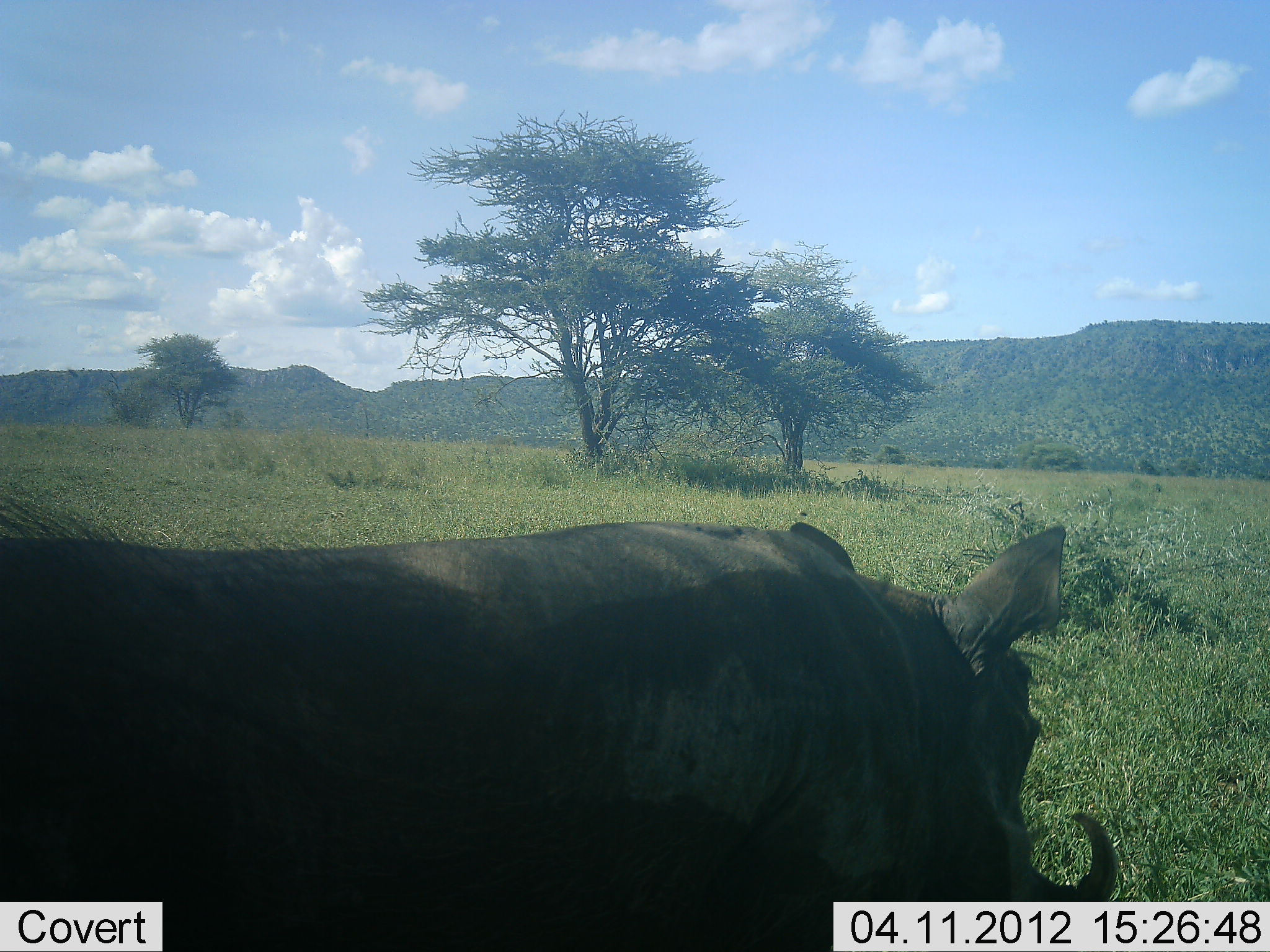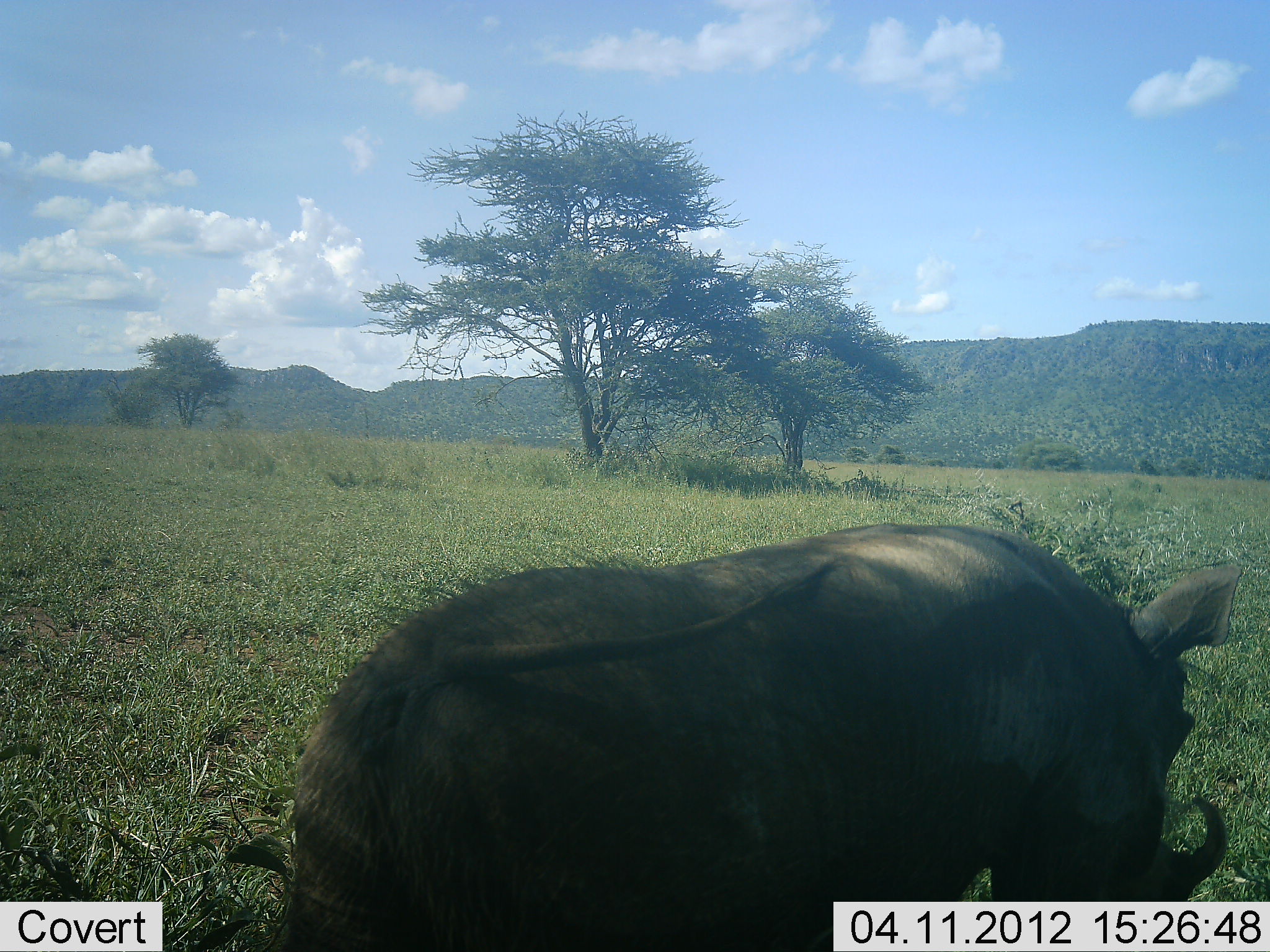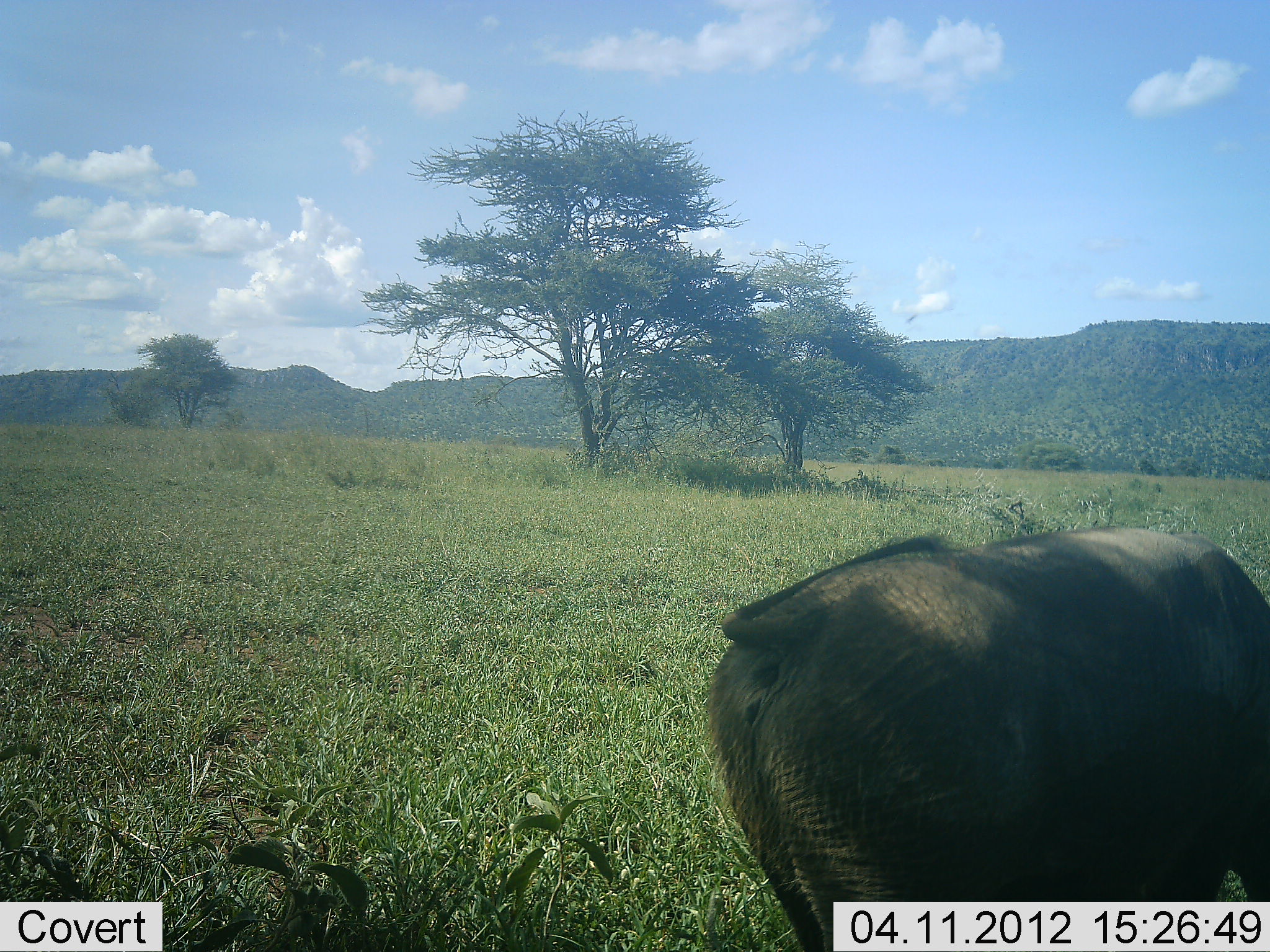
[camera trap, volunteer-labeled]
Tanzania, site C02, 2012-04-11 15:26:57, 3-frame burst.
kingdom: Animalia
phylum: Chordata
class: Mammalia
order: Artiodactyla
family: Suidae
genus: Phacochoerus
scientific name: Phacochoerus africanus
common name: warthog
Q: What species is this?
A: Warthog (Phacochoerus africanus).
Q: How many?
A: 1.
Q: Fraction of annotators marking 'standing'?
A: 29%.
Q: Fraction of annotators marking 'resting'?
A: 0%.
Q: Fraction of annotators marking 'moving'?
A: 67%.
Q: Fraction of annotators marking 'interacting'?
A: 0%.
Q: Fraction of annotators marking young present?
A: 0%.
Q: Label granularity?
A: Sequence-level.